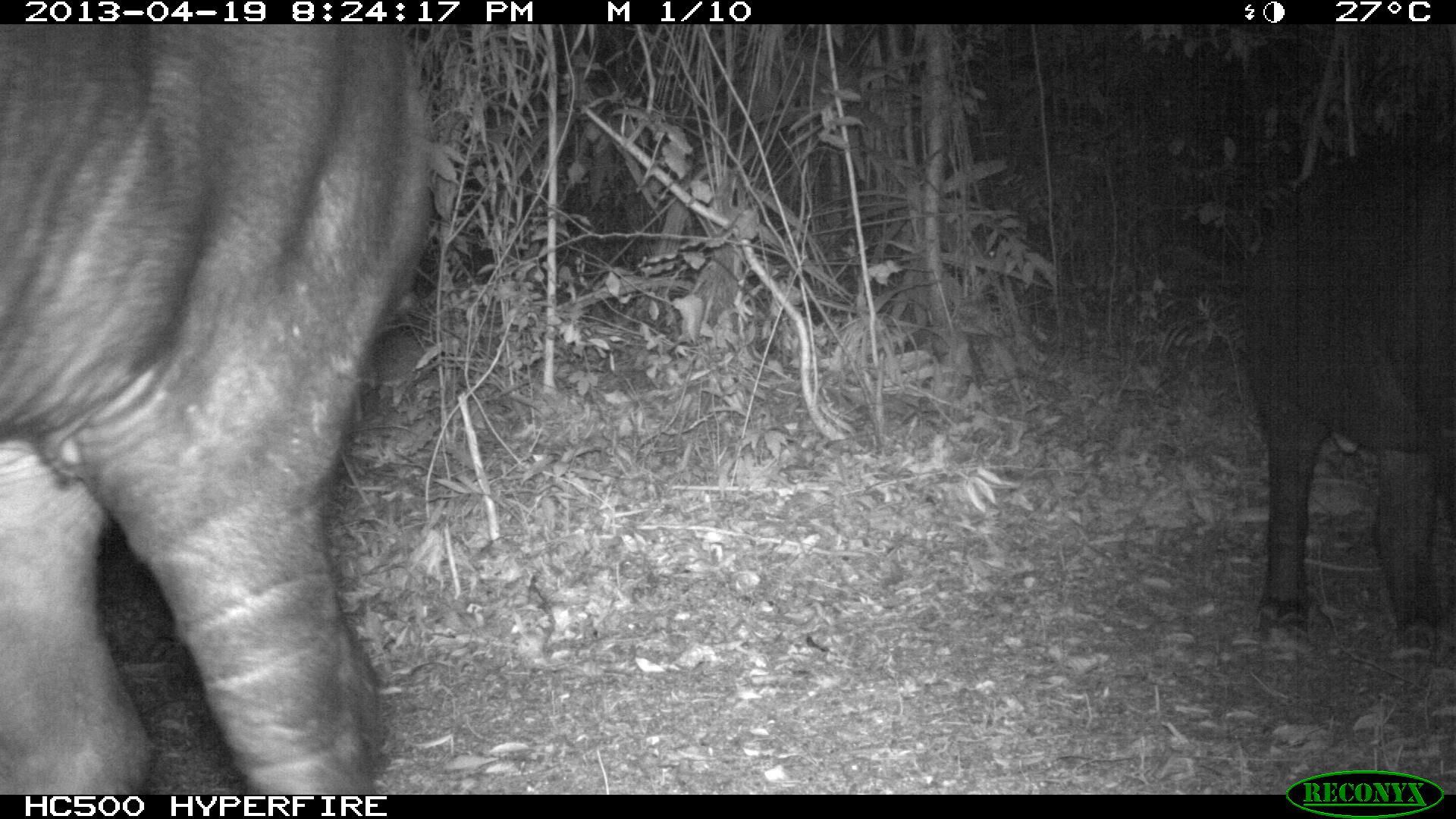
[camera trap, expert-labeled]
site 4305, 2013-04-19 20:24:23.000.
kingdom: Animalia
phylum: Chordata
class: Mammalia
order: Perissodactyla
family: Tapiridae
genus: Tapirus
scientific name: Tapirus bairdii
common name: baird's tapir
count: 2